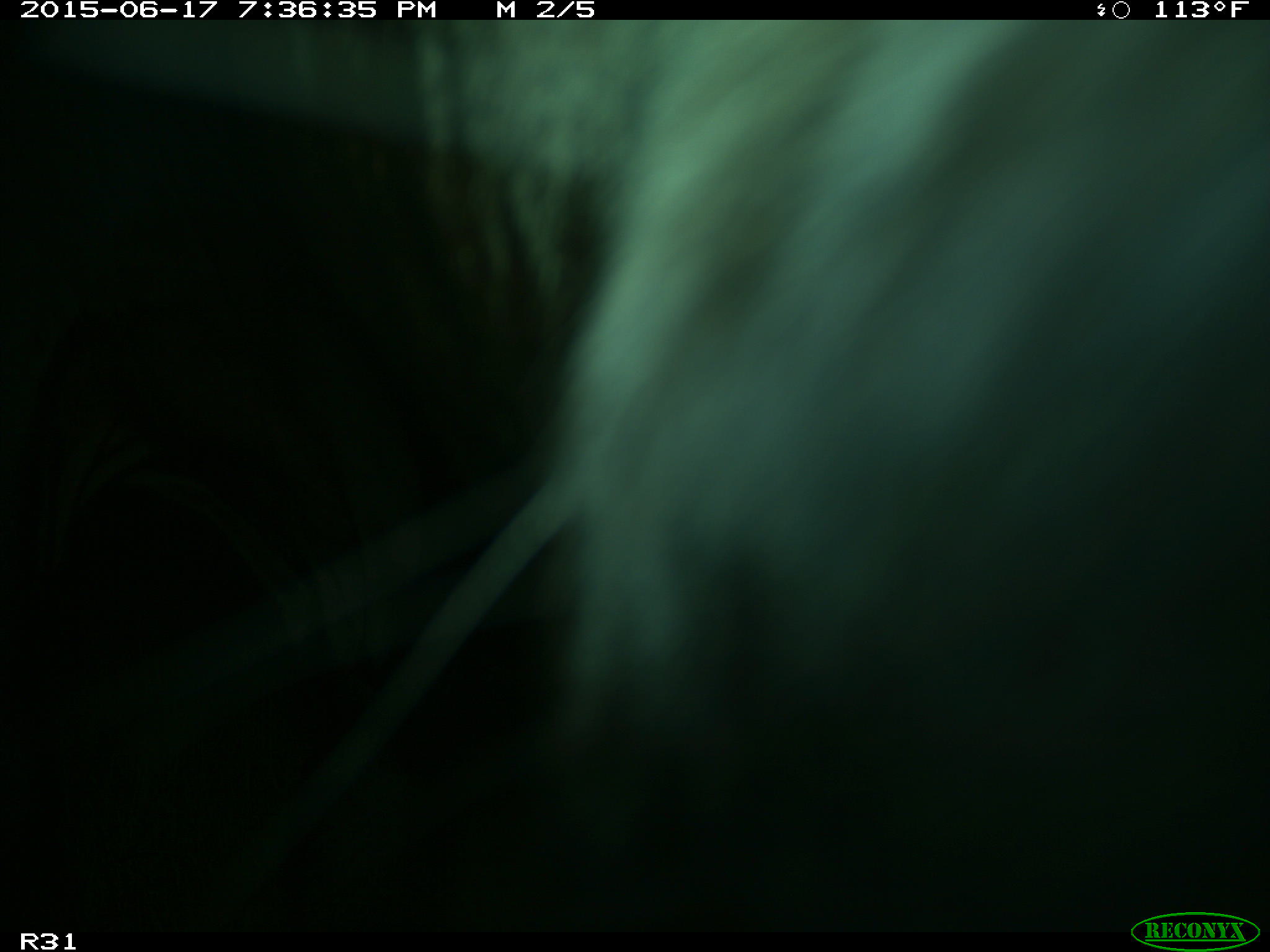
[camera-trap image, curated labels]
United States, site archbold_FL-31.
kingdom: Animalia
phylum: Chordata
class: Mammalia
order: Artiodactyla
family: Bovidae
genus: Bos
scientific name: Bos taurus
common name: domestic cow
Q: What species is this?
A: Bos taurus (domestic cow).